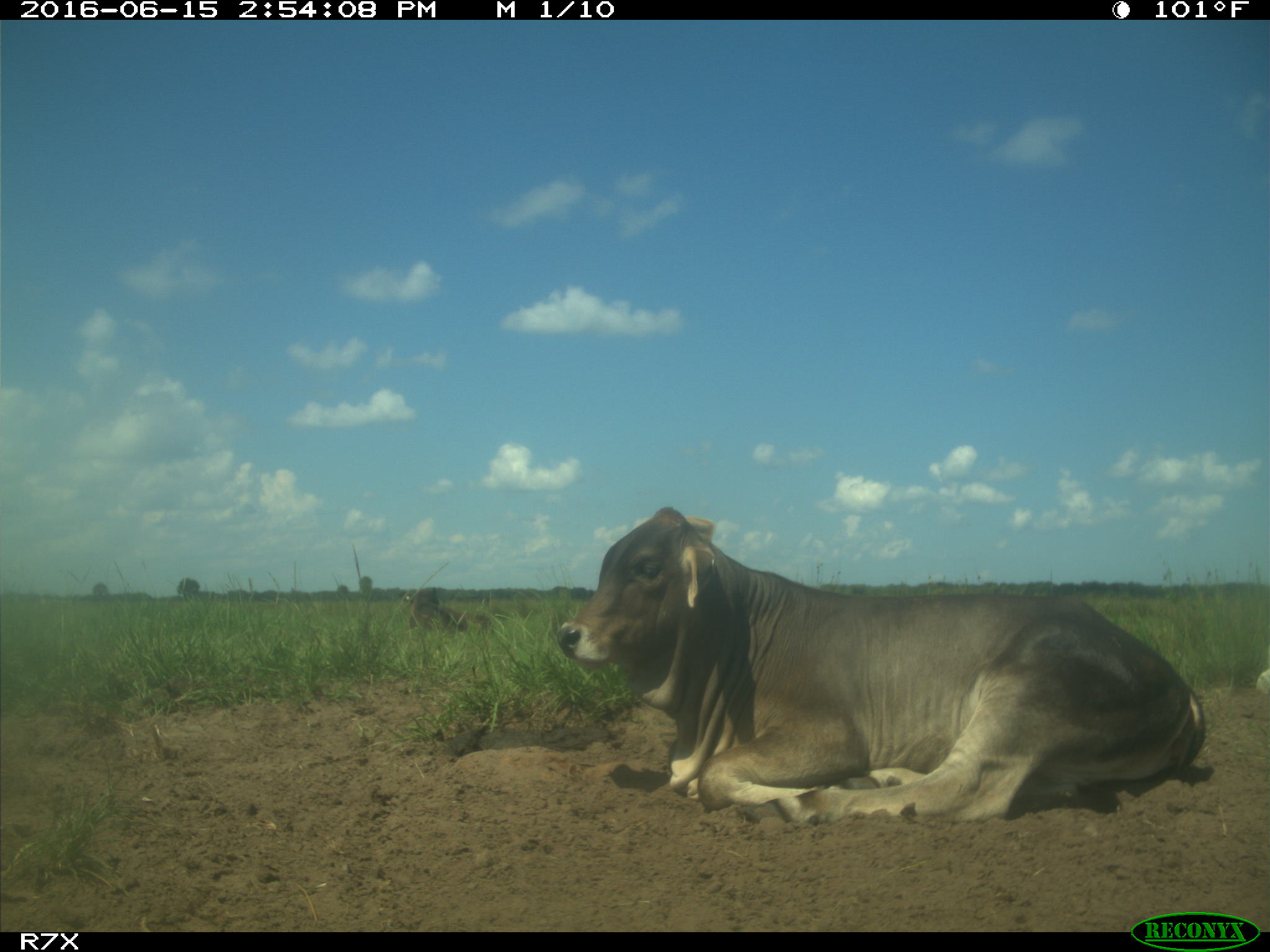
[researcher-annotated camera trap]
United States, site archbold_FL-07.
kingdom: Animalia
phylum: Chordata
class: Mammalia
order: Artiodactyla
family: Bovidae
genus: Bos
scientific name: Bos taurus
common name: domestic cow